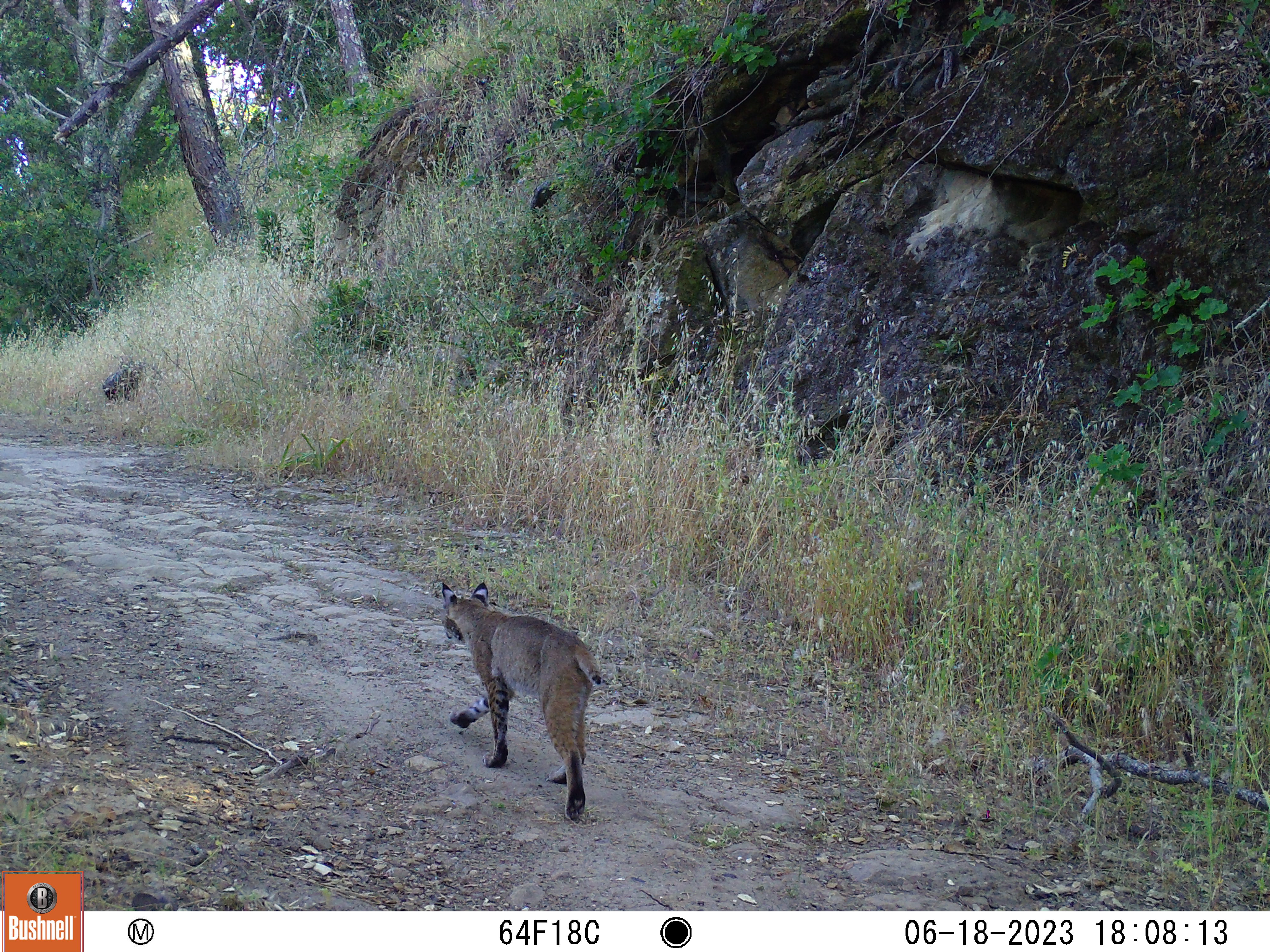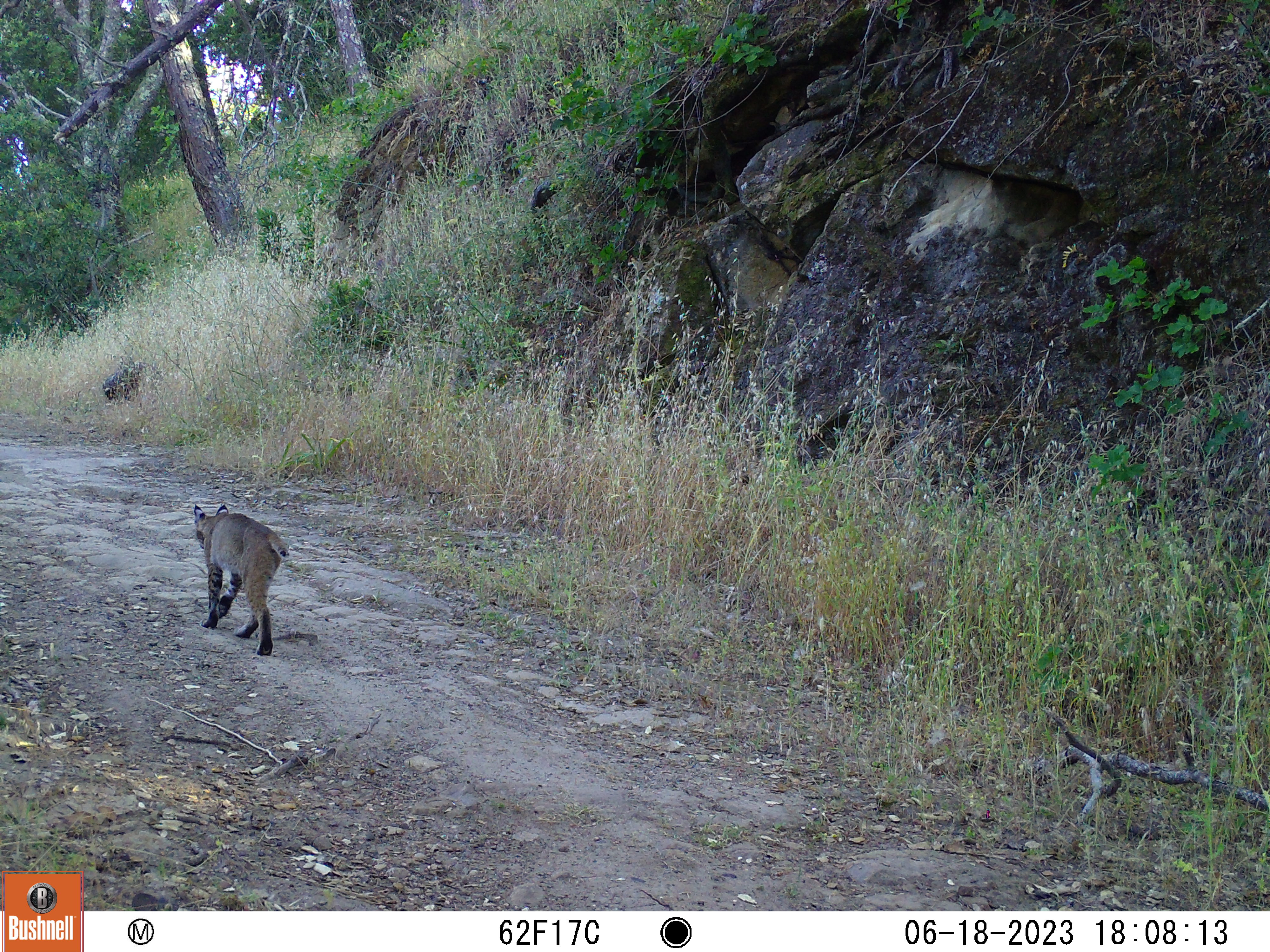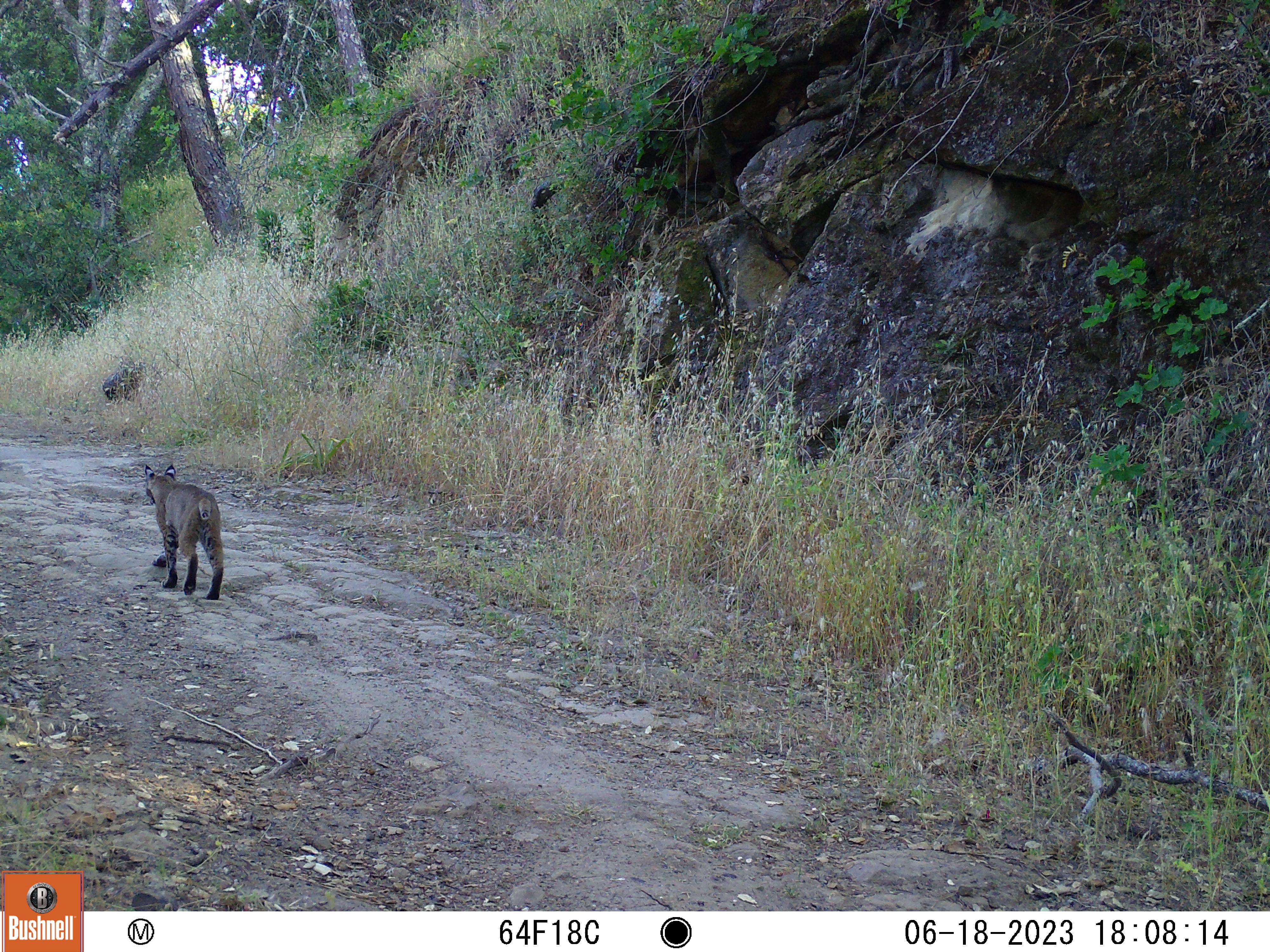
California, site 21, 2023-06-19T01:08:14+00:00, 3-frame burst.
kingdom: Animalia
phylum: Chordata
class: Mammalia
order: Carnivora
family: Felidae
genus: Lynx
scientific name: Lynx rufus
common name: bobcat